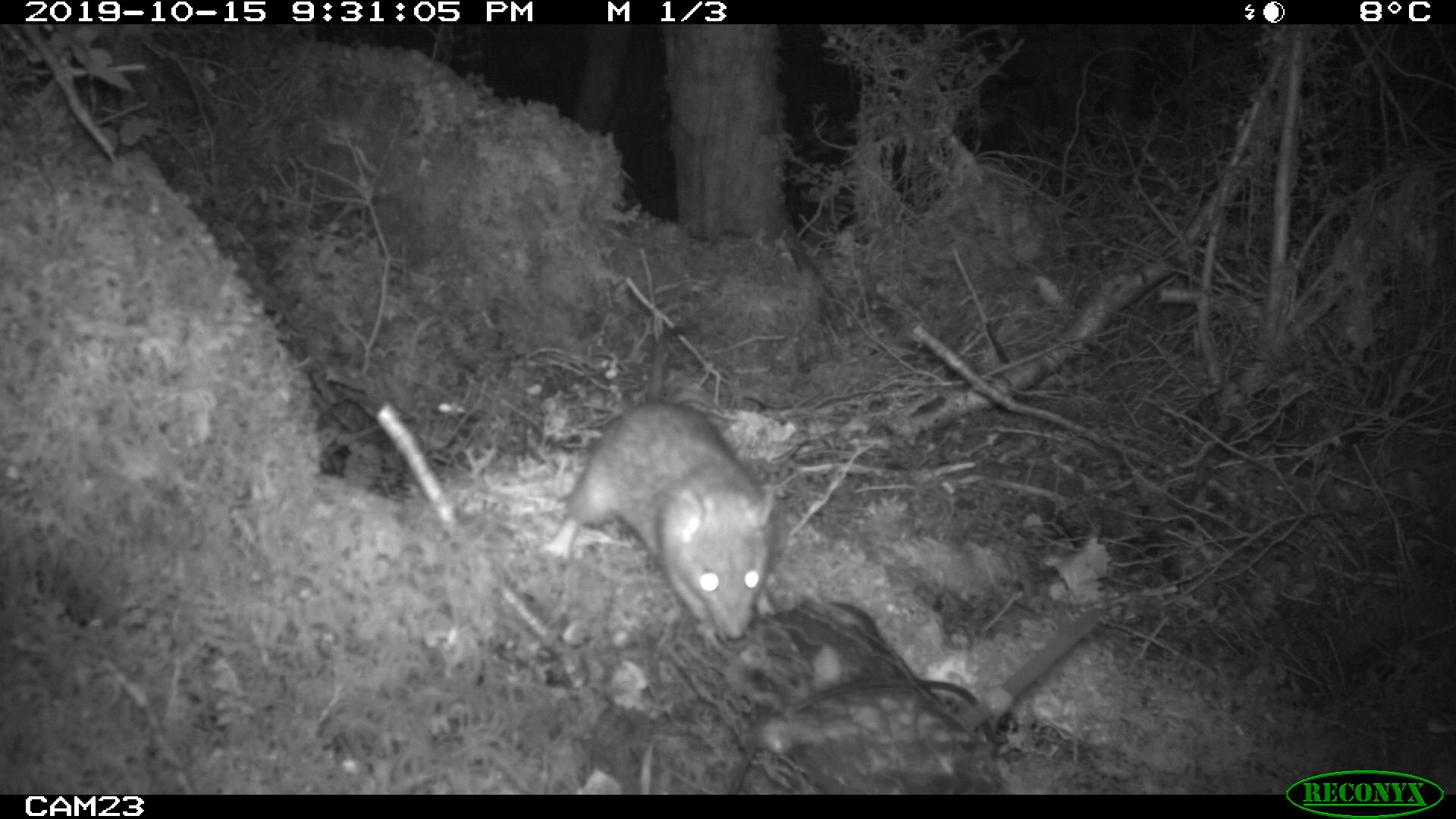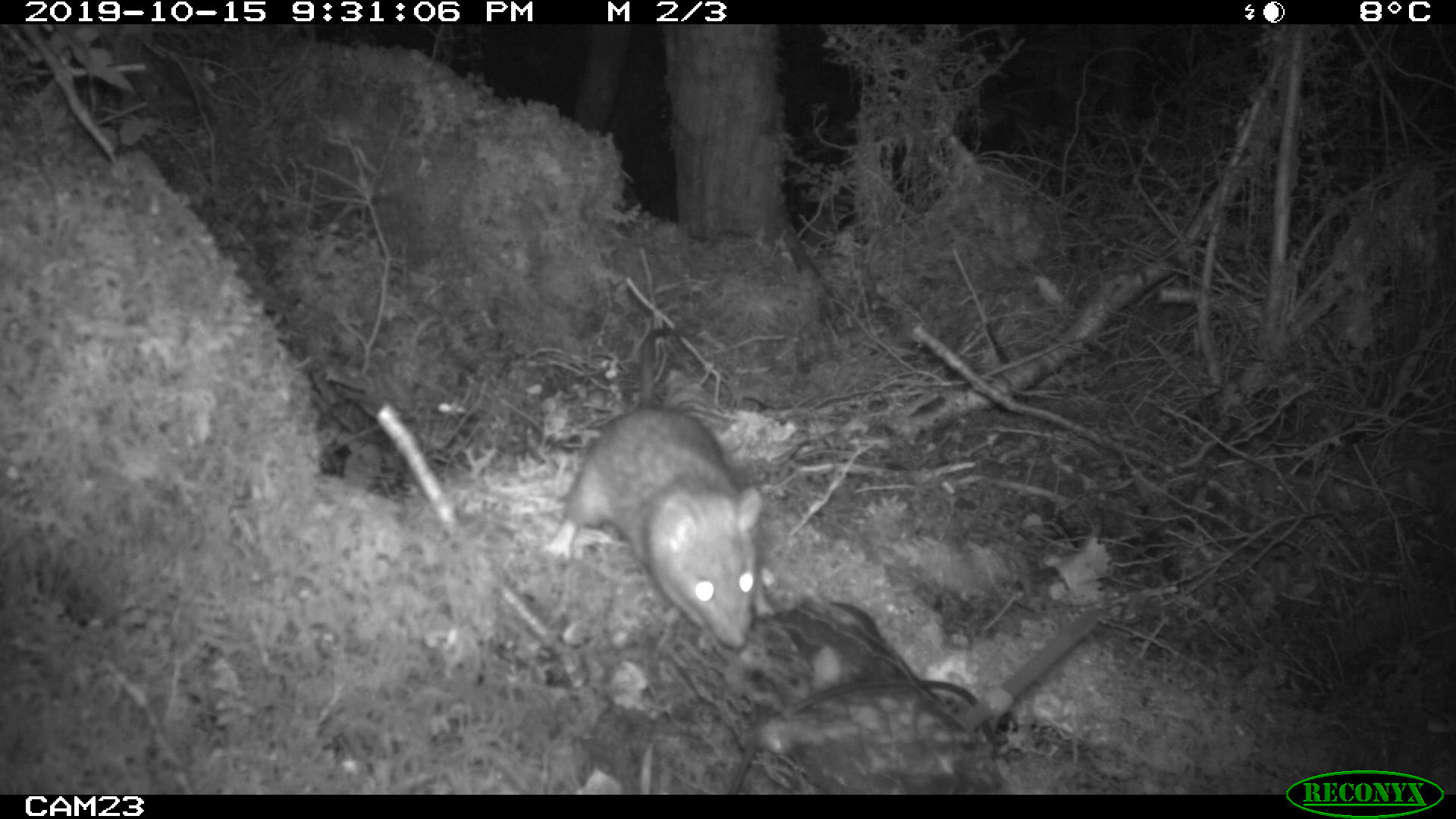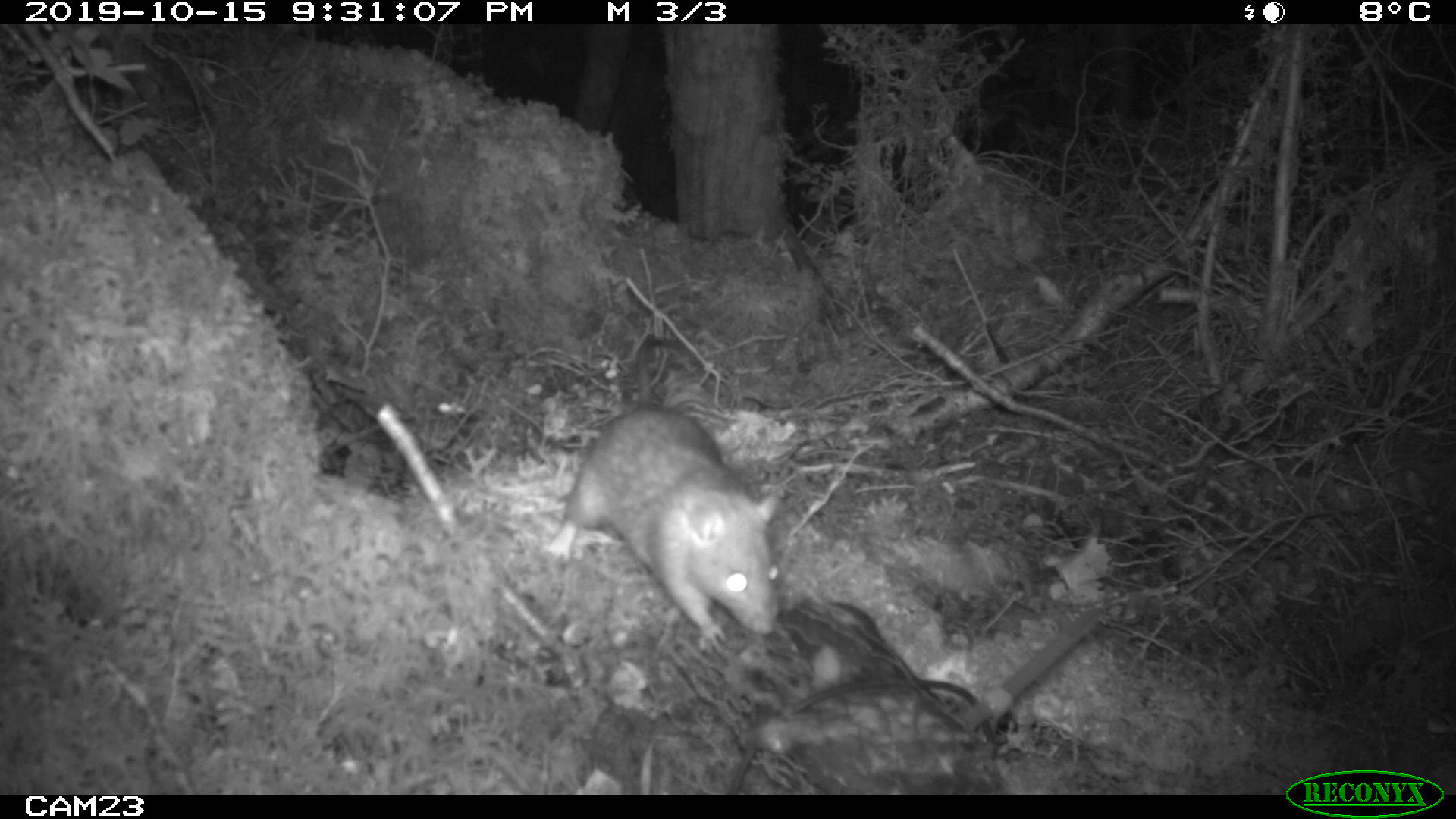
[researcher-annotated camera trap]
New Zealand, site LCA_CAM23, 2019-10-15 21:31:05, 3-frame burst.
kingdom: Animalia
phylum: Chordata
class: Mammalia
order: Rodentia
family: Muridae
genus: Rattus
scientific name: Rattus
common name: rat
Rat (Rattus).